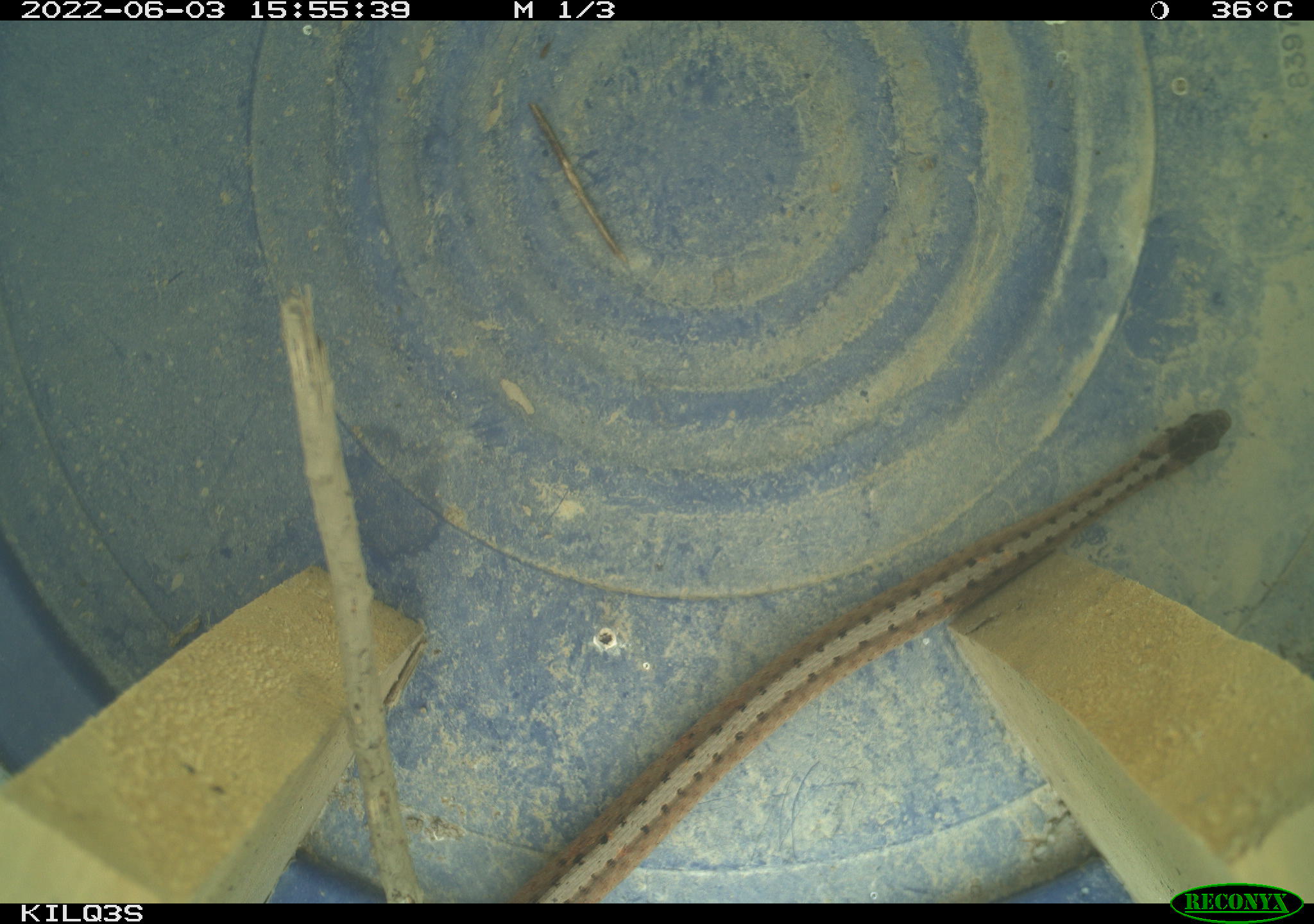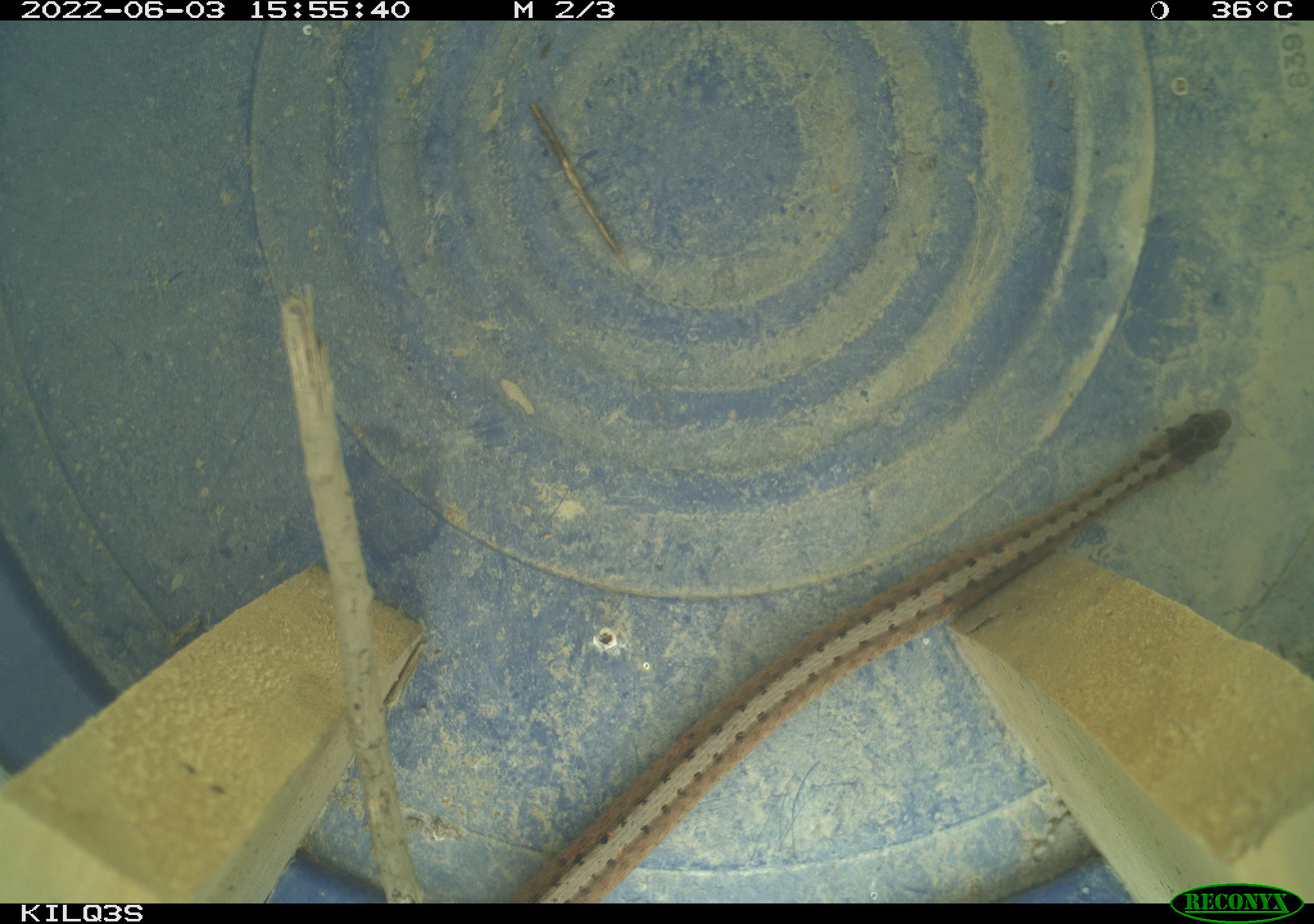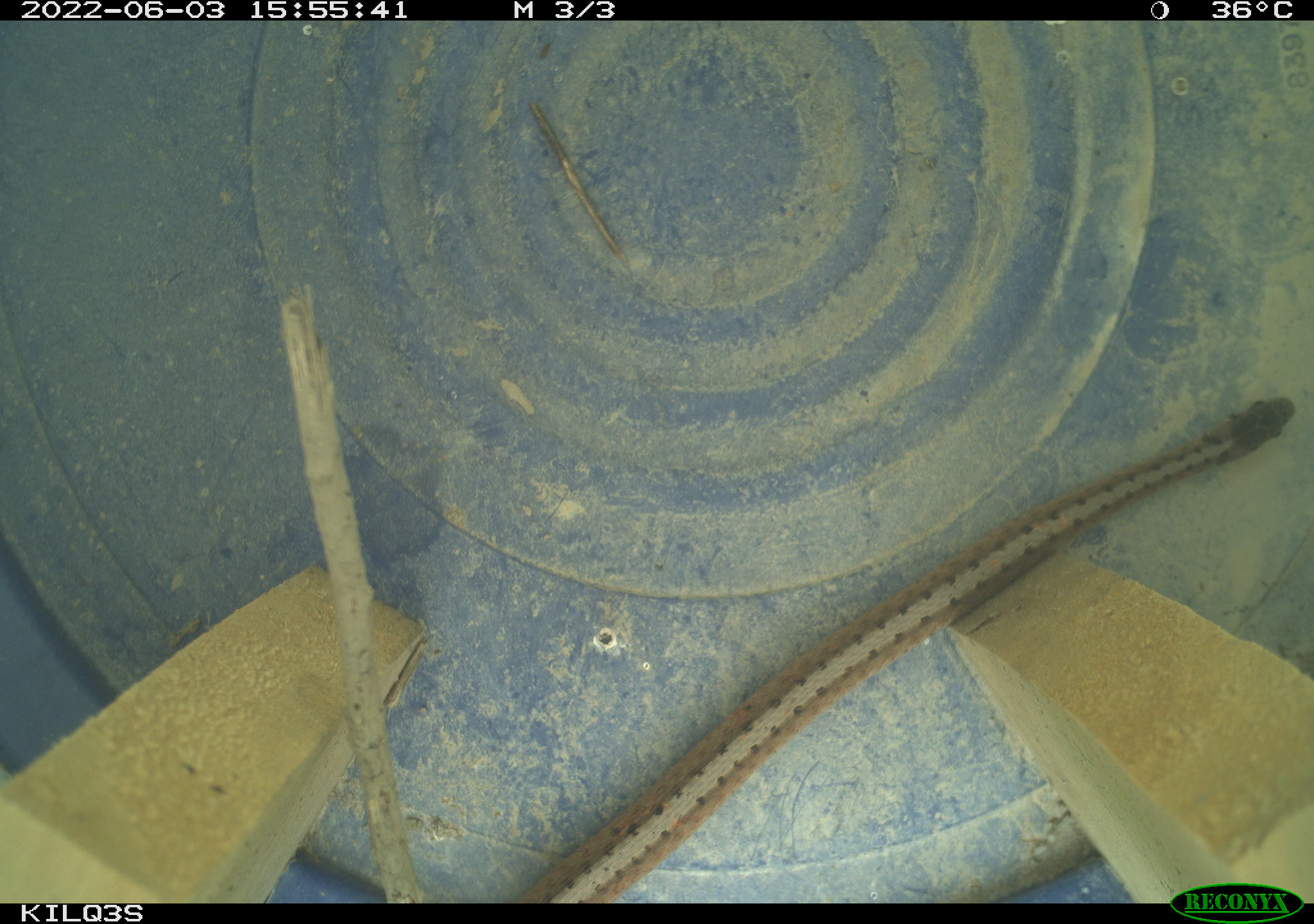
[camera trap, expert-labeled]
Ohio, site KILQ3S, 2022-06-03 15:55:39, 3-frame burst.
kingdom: Animalia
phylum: Chordata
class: Reptilia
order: Squamata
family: Colubridae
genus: Thamnophis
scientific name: Thamnophis sirtalis sirtalis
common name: eastern gartersnake